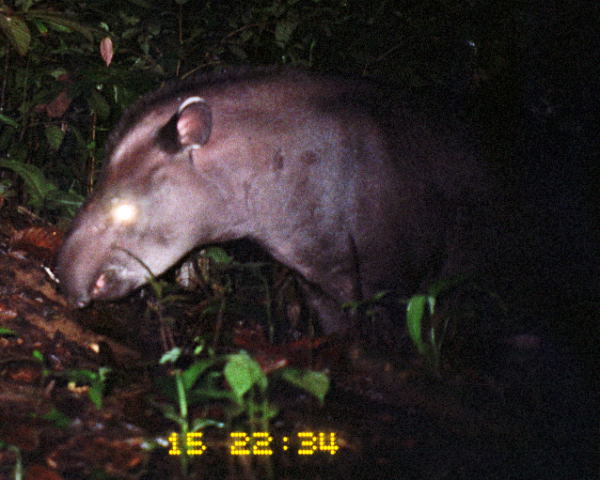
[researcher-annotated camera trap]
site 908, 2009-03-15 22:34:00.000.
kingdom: Animalia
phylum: Chordata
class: Mammalia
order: Perissodactyla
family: Tapiridae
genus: Tapirus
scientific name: Tapirus terrestris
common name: south american tapir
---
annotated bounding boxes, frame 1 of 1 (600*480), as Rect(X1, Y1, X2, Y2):
tapirus terrestris: Rect(53, 59, 541, 347)